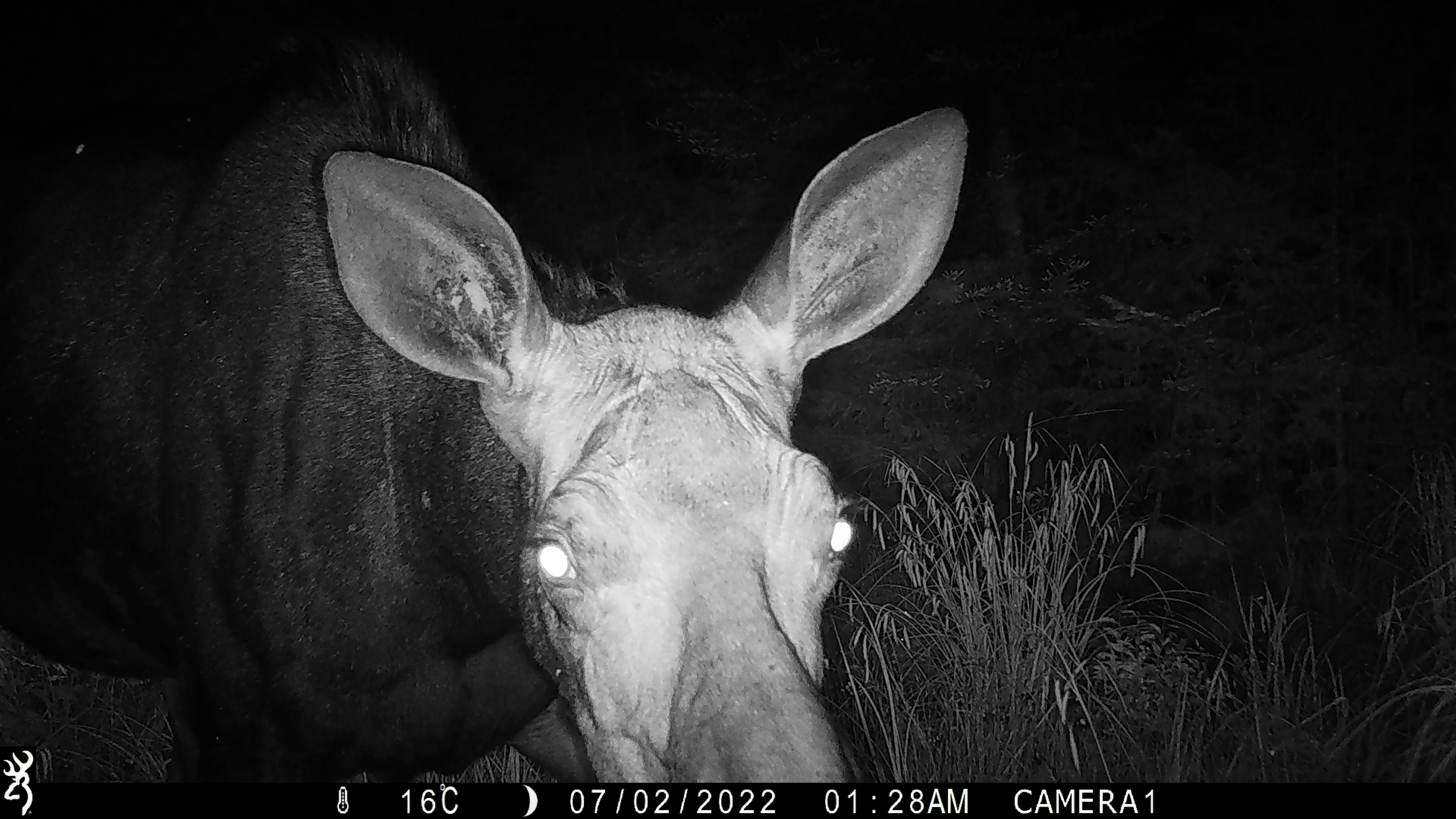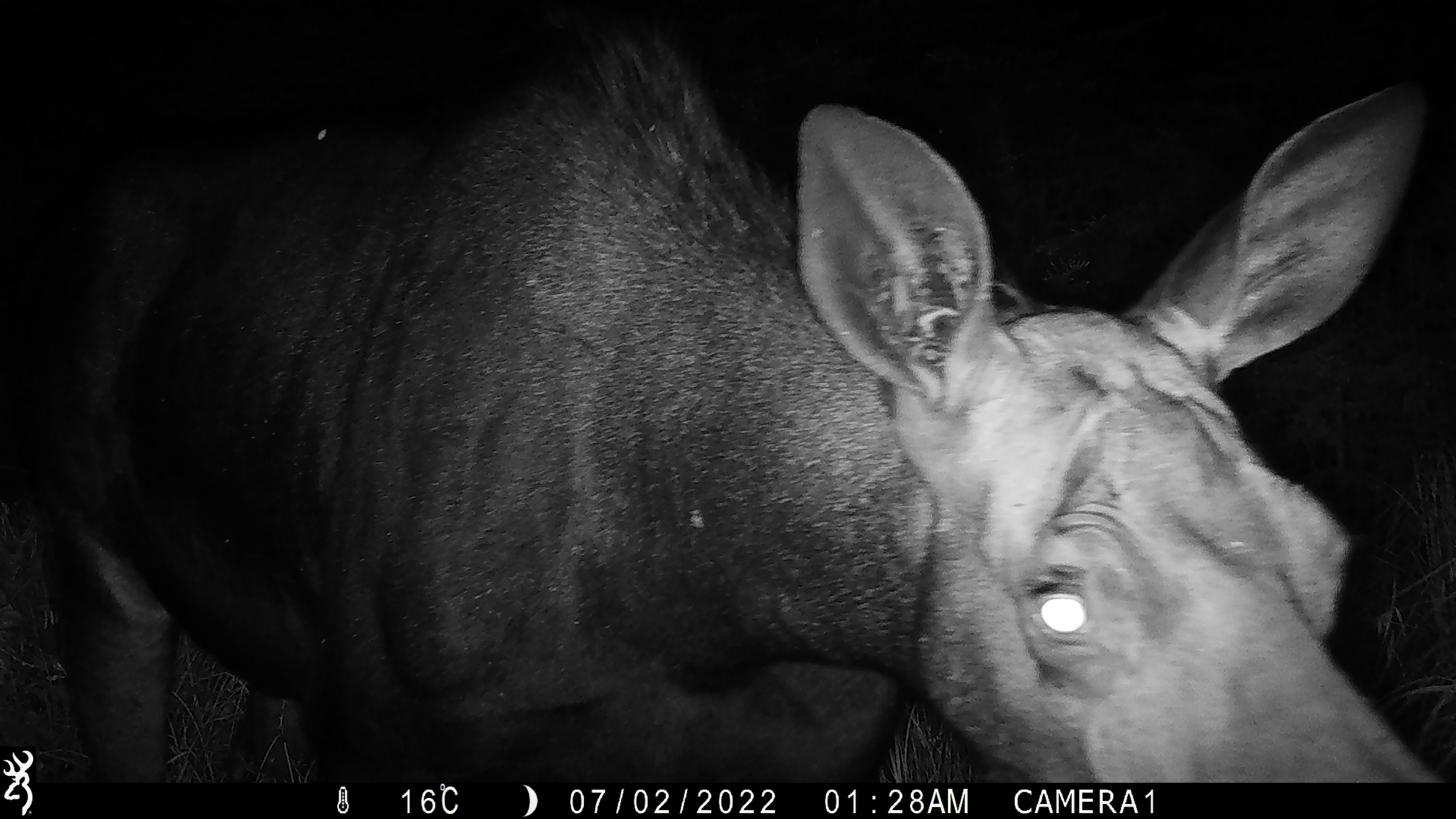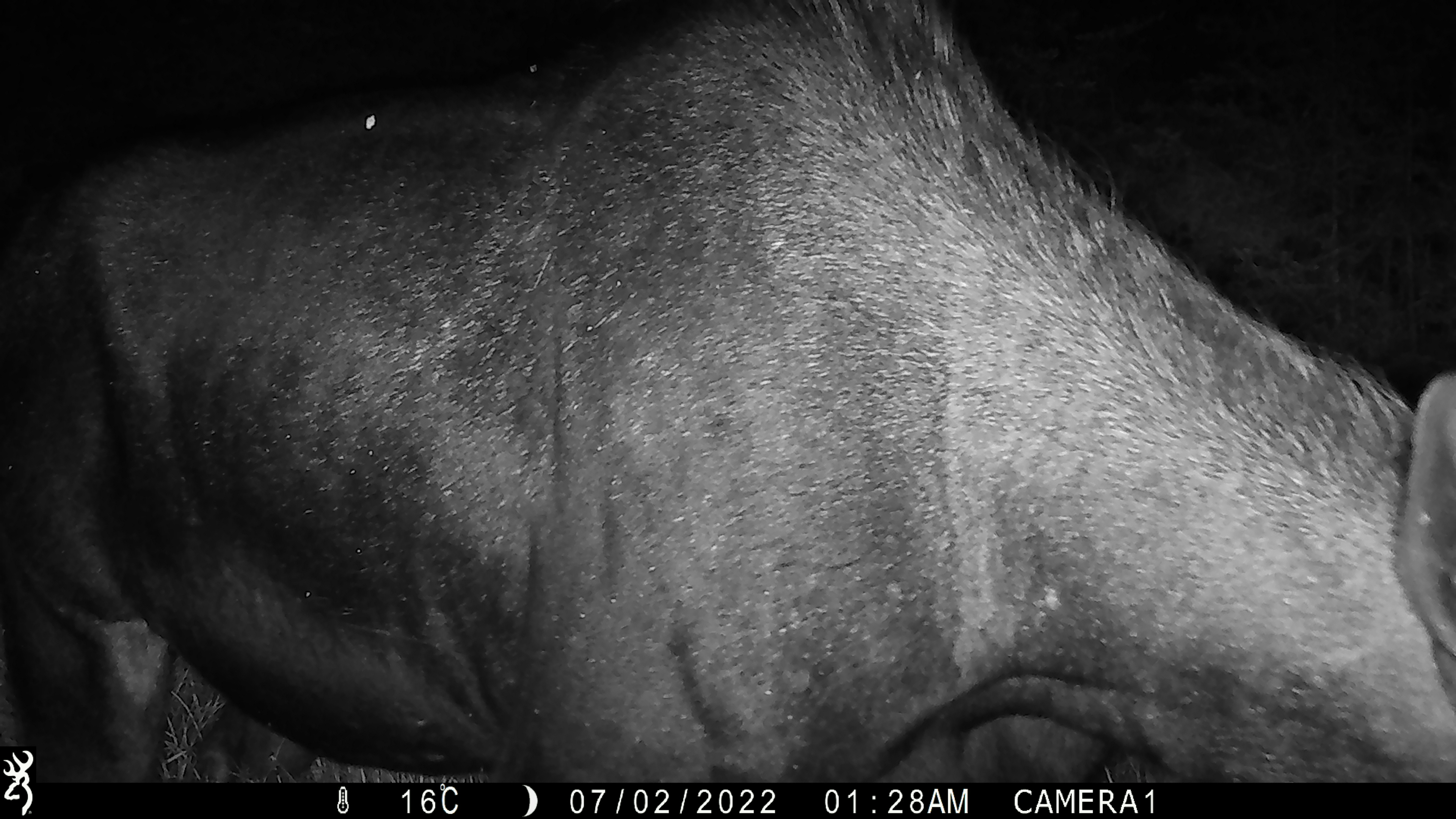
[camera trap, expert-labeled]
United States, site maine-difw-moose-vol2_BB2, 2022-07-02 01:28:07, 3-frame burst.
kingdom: Animalia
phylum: Chordata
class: Mammalia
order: Artiodactyla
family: Cervidae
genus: Alces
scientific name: Alces alces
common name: moose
Moose (Alces alces).